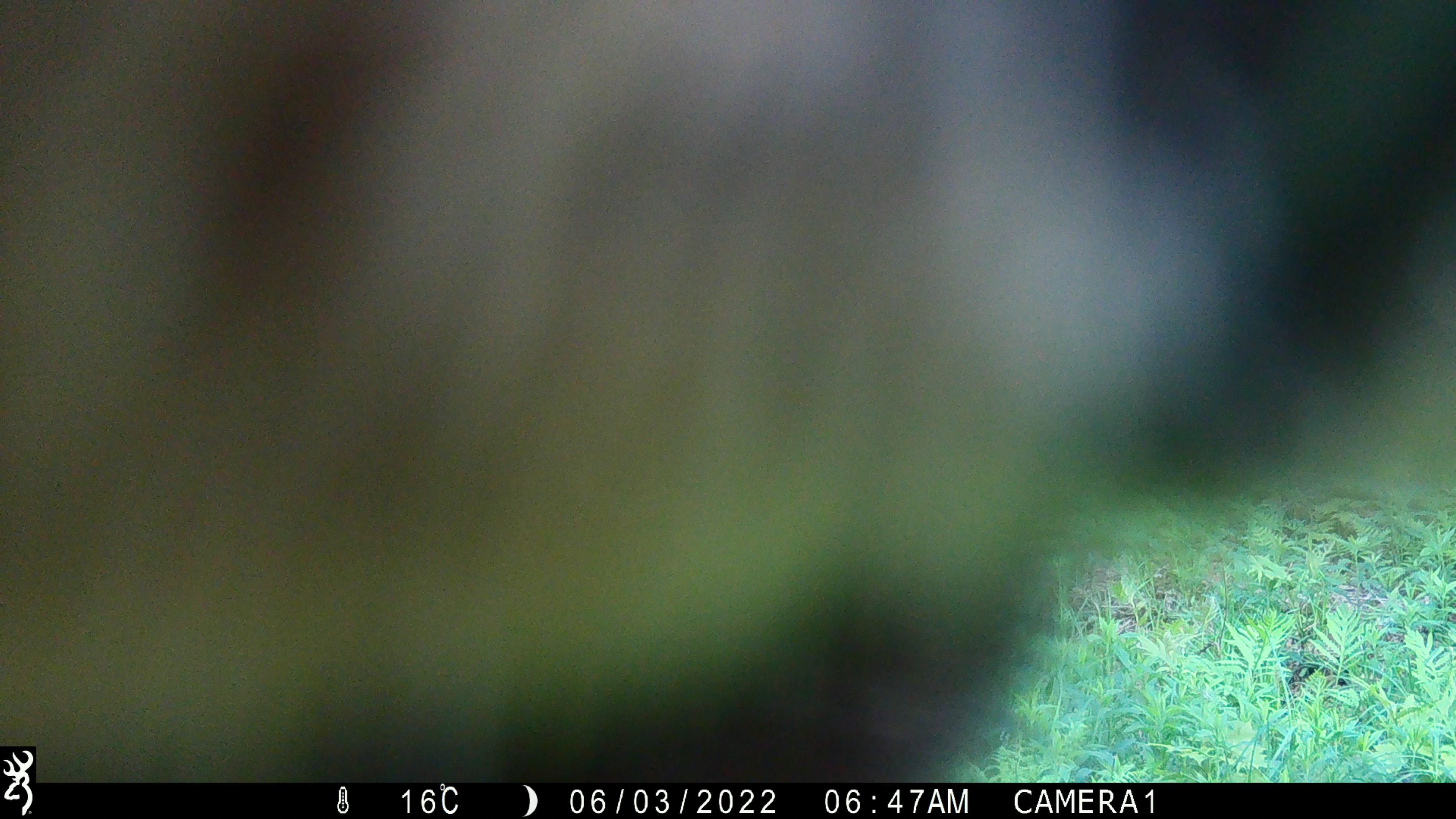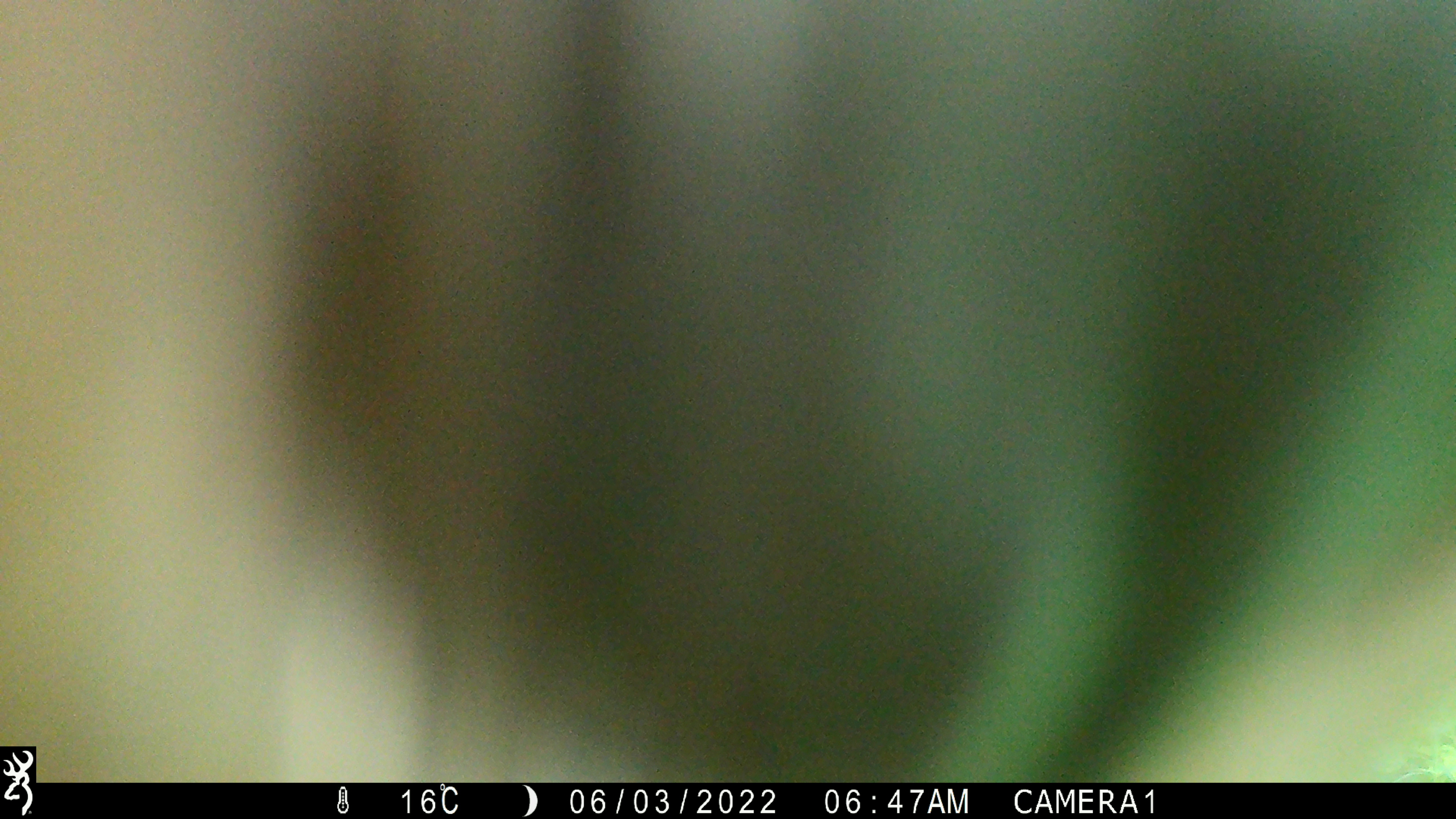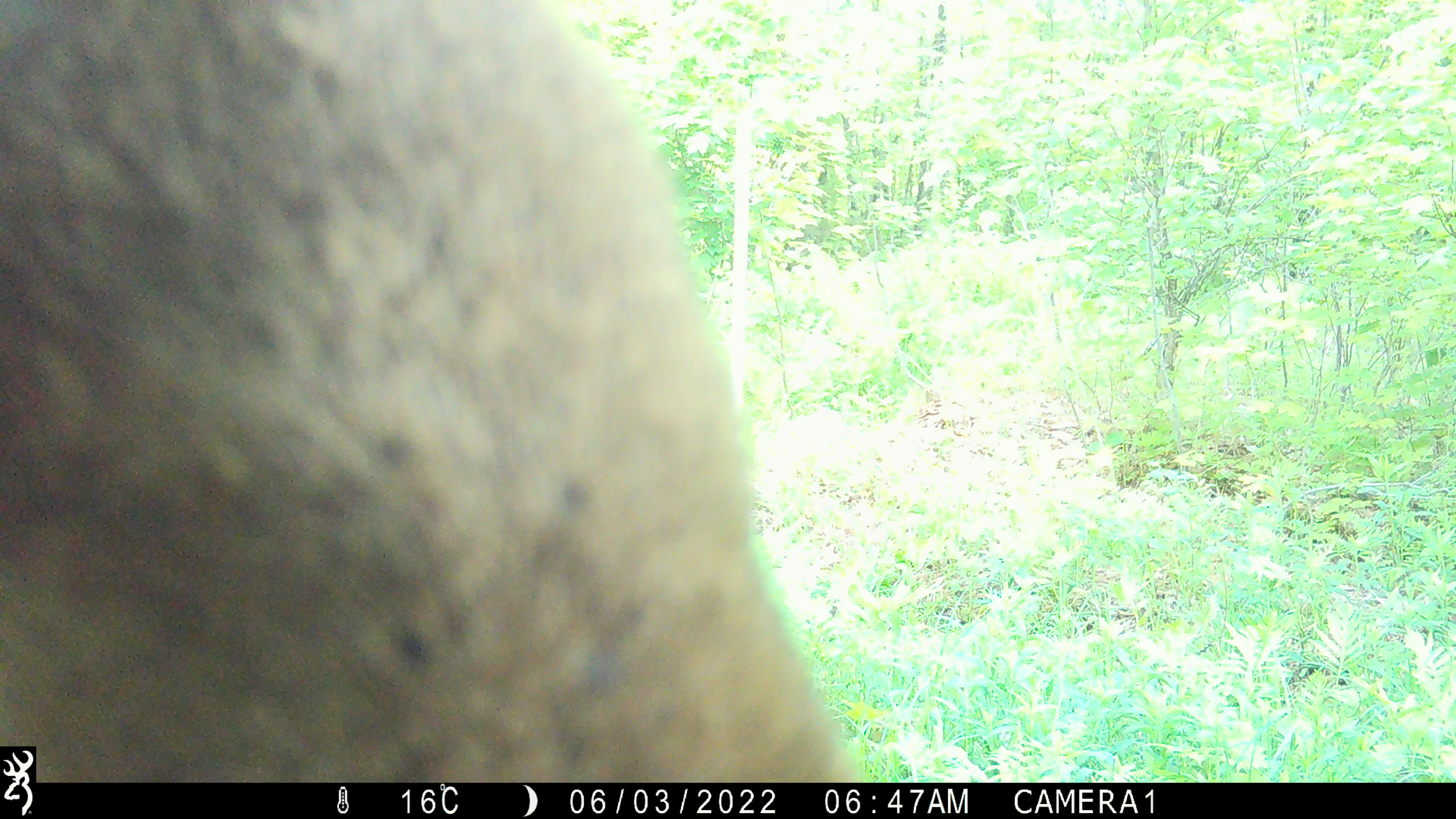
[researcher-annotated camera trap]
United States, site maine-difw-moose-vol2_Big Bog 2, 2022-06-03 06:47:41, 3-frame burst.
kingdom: Animalia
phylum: Chordata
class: Mammalia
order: Artiodactyla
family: Cervidae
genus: Alces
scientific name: Alces alces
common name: moose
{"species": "moose (Alces alces)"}